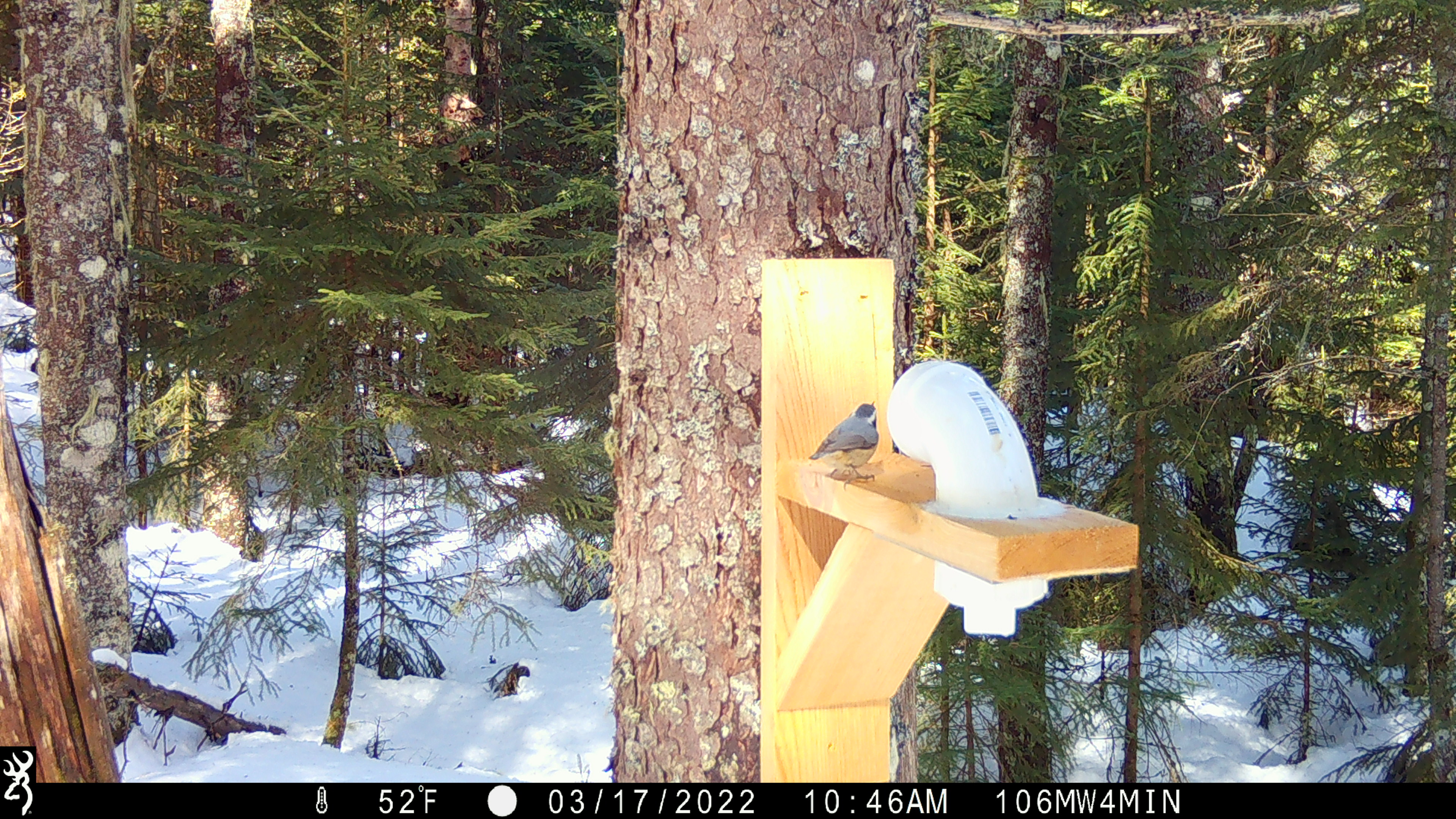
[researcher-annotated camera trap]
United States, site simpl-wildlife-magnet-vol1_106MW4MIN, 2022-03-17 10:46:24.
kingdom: Animalia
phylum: Chordata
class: Aves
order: Passeriformes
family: Sittidae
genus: Sitta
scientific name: Sitta canadensis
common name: red-breasted nuthatch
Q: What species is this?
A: Red-breasted nuthatch (Sitta canadensis).